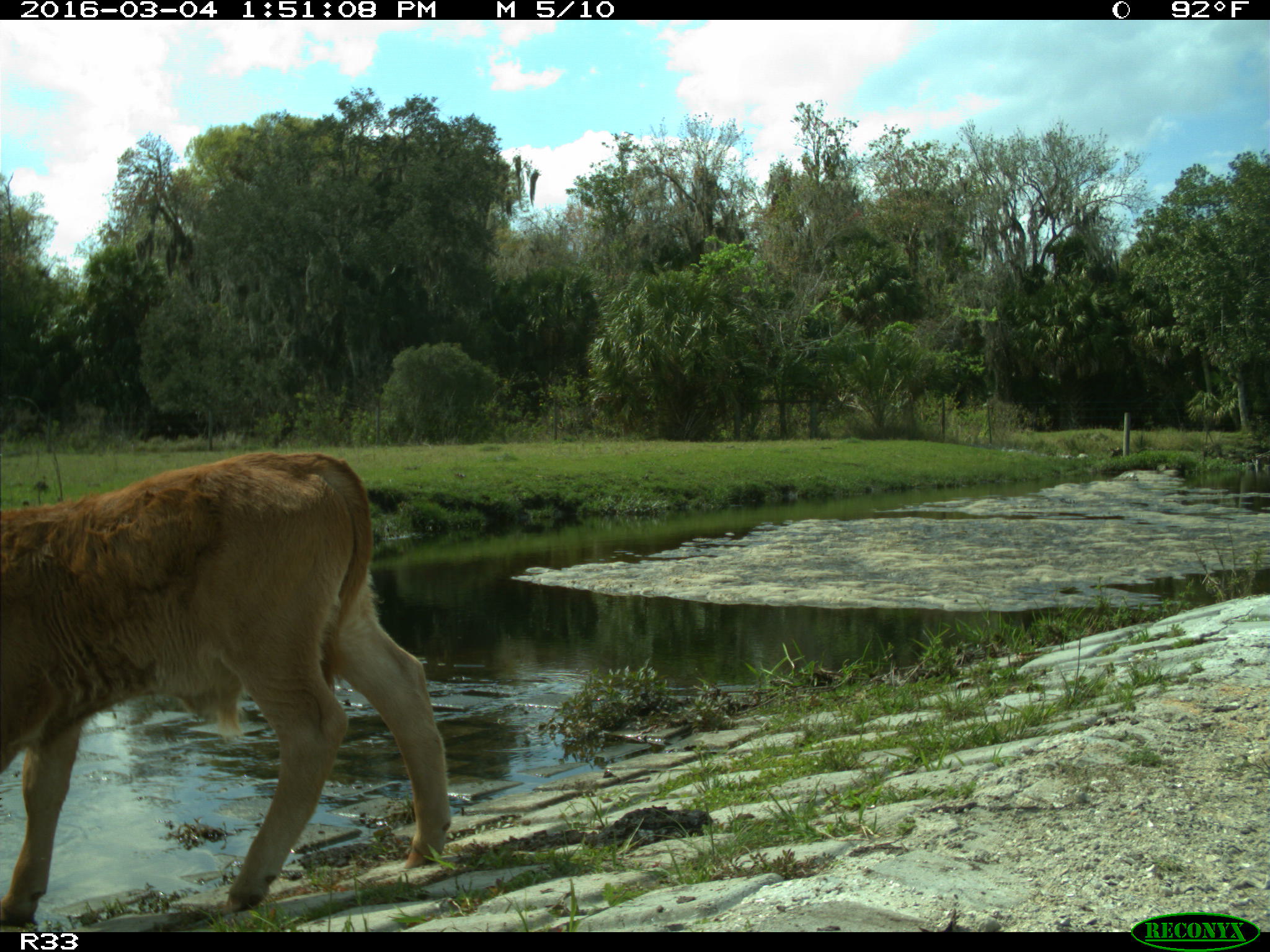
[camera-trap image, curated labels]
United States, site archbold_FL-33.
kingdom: Animalia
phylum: Chordata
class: Mammalia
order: Artiodactyla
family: Bovidae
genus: Bos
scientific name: Bos taurus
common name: domestic cow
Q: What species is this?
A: Bos taurus (domestic cow).